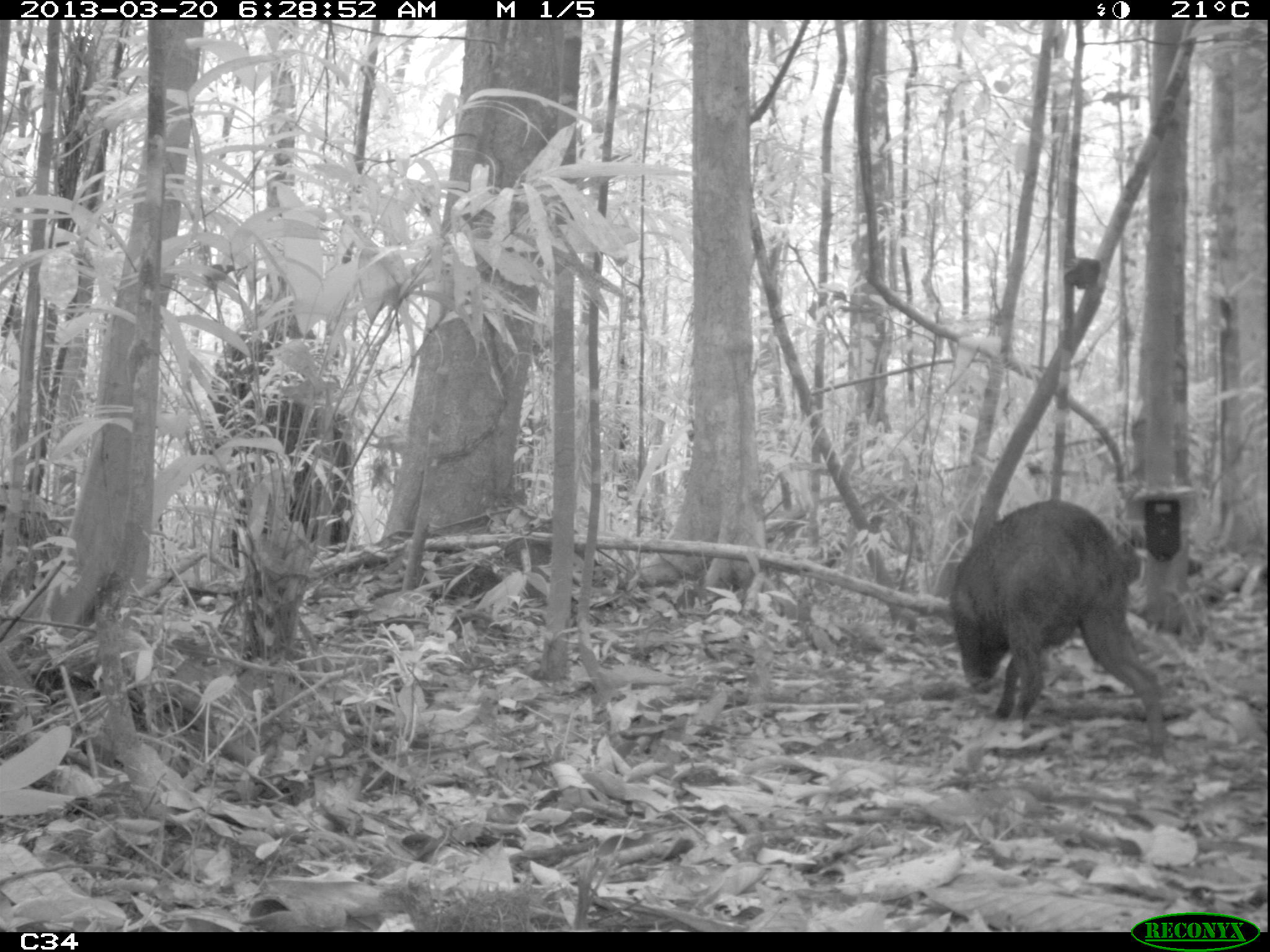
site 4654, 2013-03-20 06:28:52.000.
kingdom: Animalia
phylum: Chordata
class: Mammalia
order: Artiodactyla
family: Tayassuidae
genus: Pecari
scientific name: Pecari tajacu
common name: collared peccary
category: tayassu tajacu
Tayassu tajacu (collared peccary) (Pecari tajacu), count 2.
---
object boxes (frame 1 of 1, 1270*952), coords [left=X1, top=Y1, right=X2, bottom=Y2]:
tayassu tajacu: [left=947, top=499, right=1167, bottom=759]